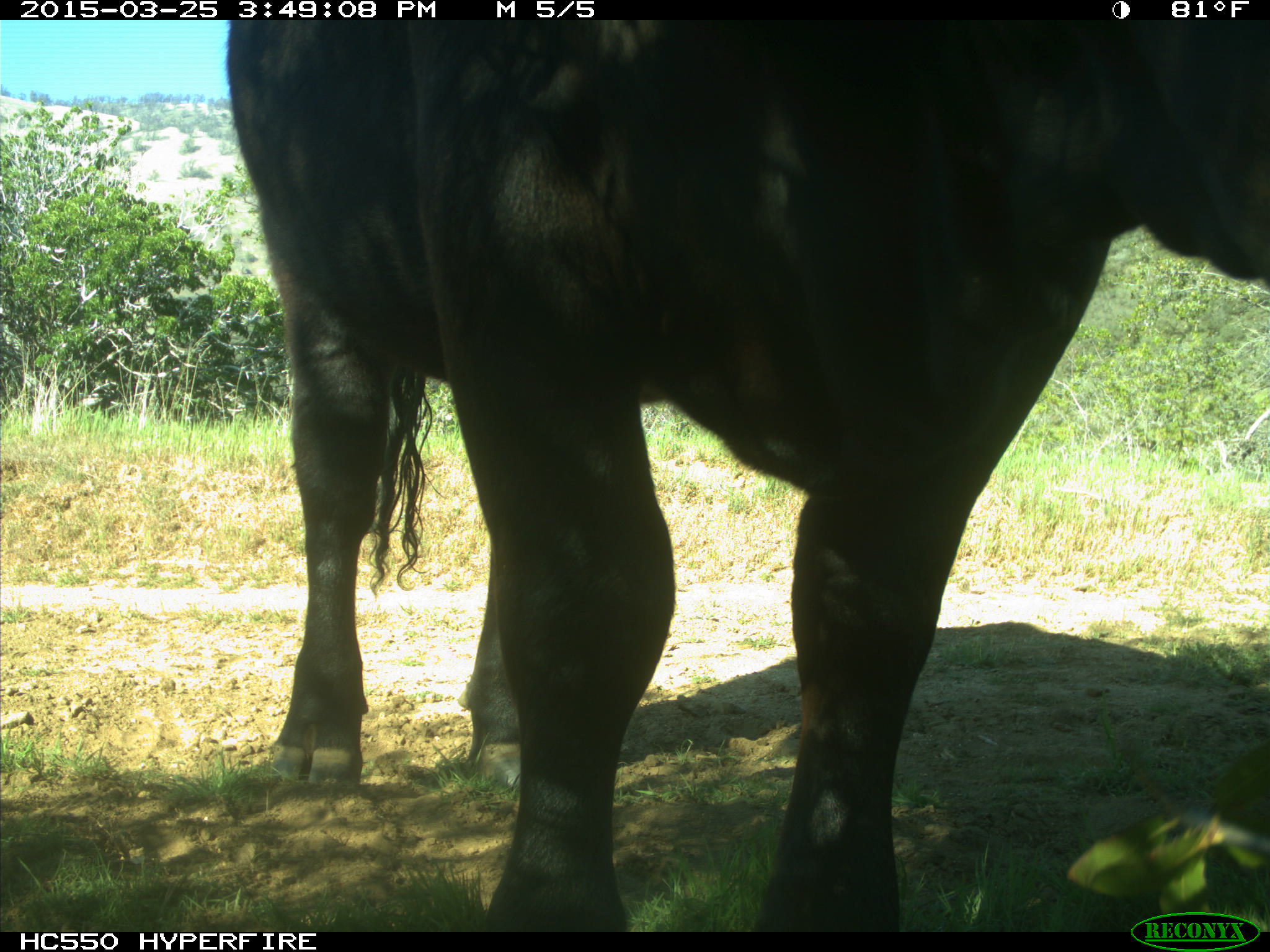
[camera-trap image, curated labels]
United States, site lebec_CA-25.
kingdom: Animalia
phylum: Chordata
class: Mammalia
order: Artiodactyla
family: Bovidae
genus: Bos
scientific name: Bos taurus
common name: domestic cow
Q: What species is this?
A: Bos taurus (domestic cow).